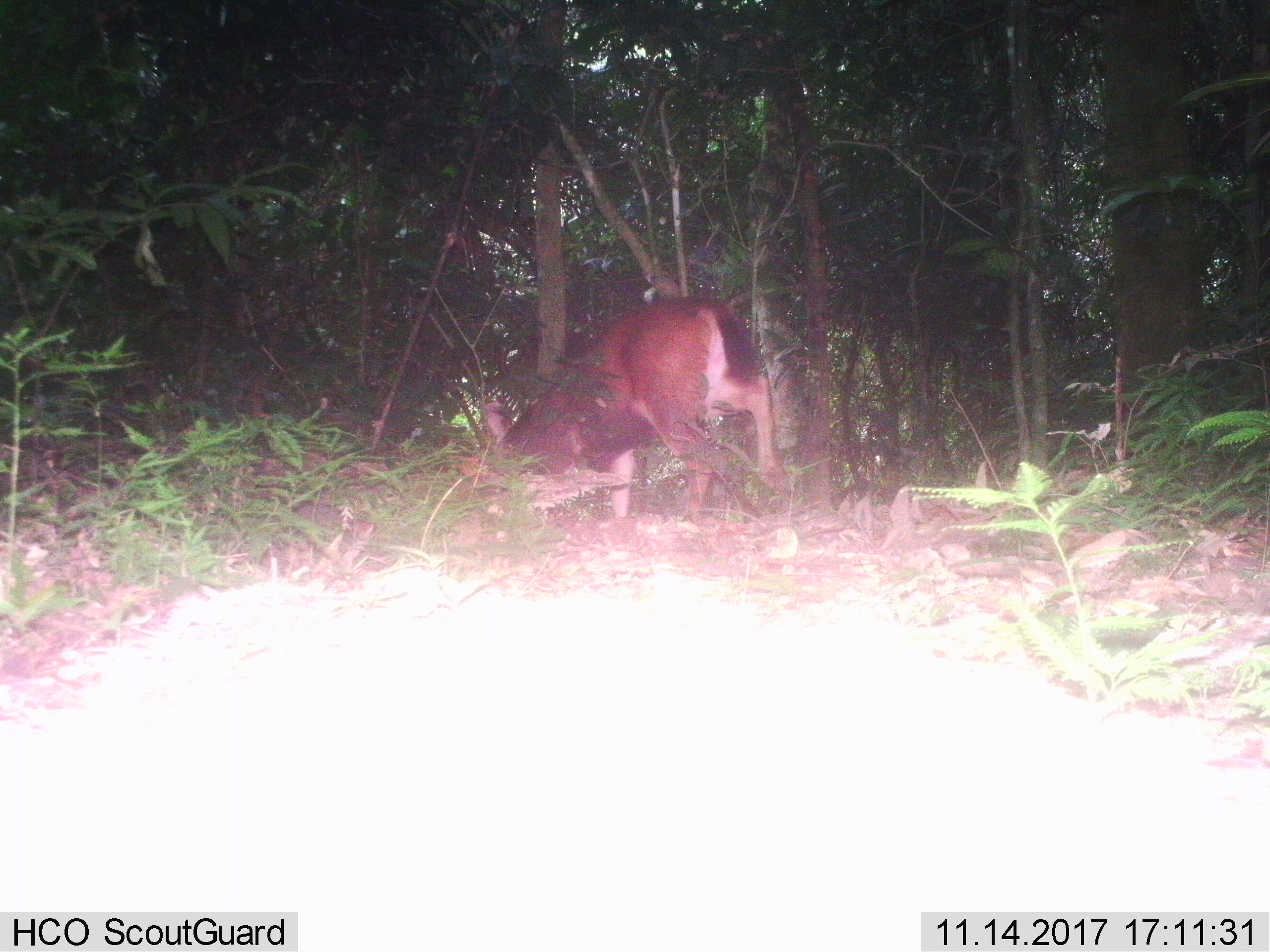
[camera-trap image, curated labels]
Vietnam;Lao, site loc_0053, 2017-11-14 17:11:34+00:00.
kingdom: Animalia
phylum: Chordata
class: Mammalia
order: Artiodactyla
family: Cervidae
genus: Rusa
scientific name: Rusa unicolor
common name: sambar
Sambar (Rusa unicolor). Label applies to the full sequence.